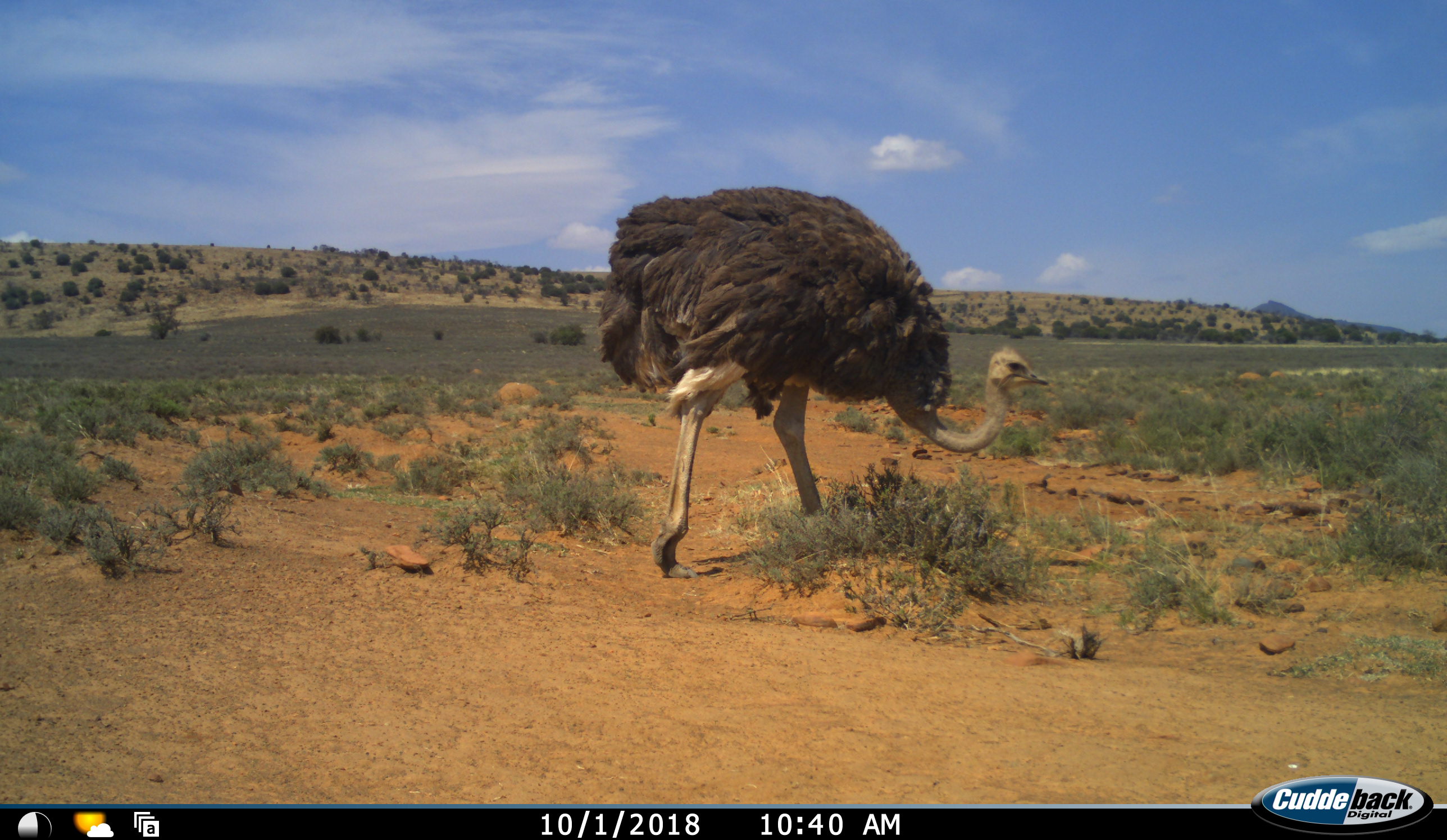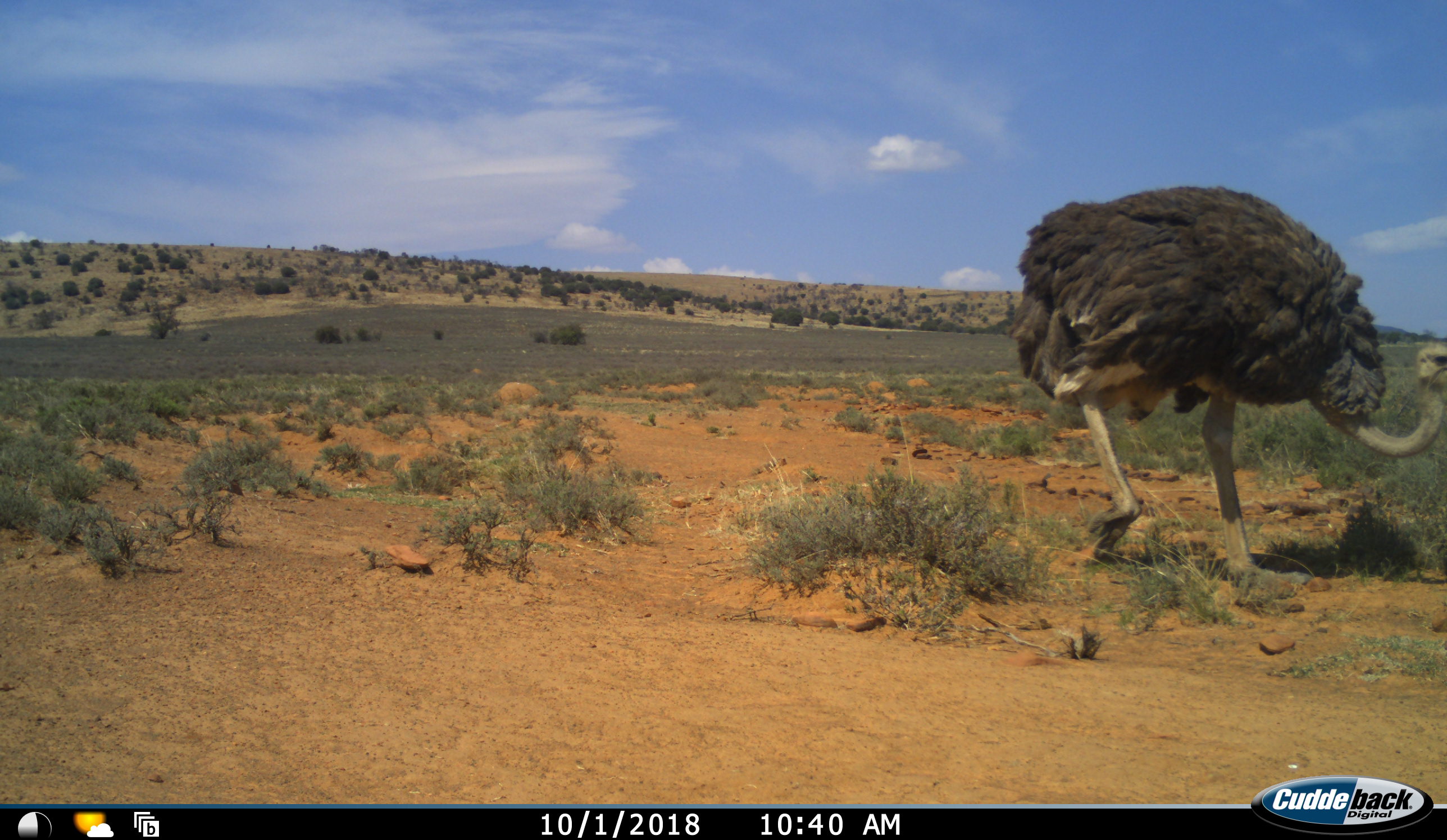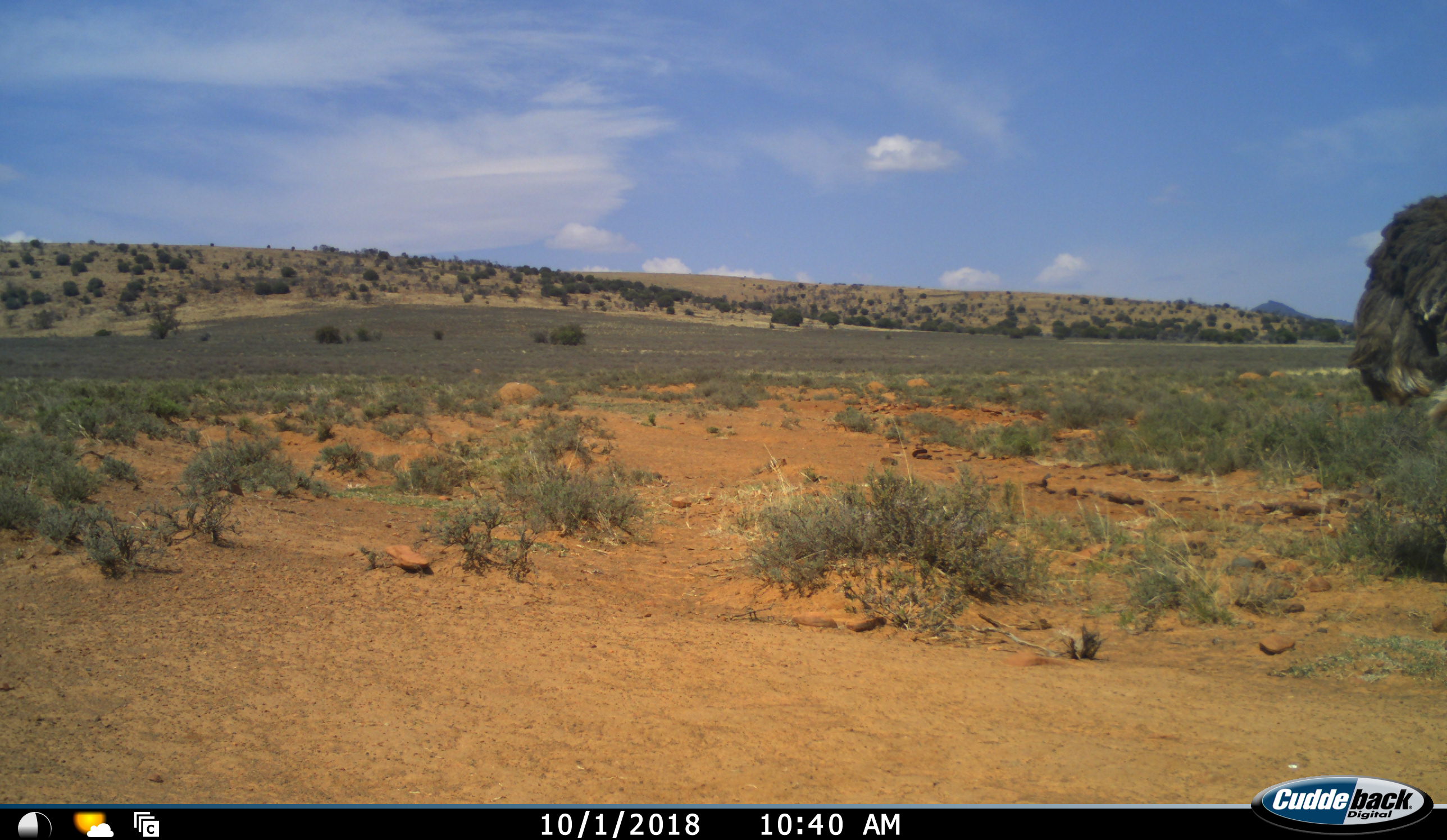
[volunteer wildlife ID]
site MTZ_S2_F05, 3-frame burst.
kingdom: Animalia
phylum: Chordata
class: Aves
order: Struthioniformes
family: Struthionidae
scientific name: Struthionidae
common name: ostrich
Ostrich (Struthionidae), count 1. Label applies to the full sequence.